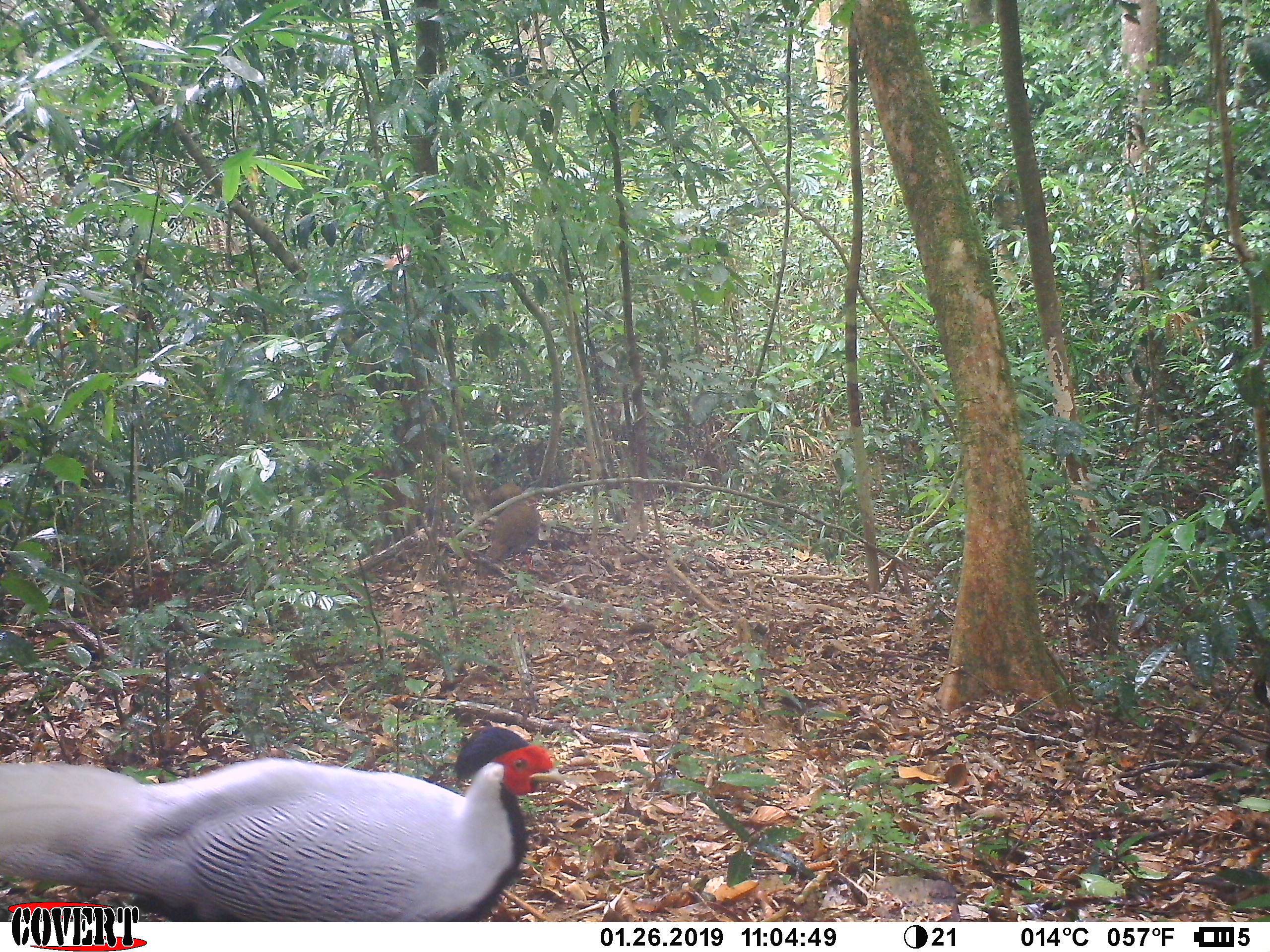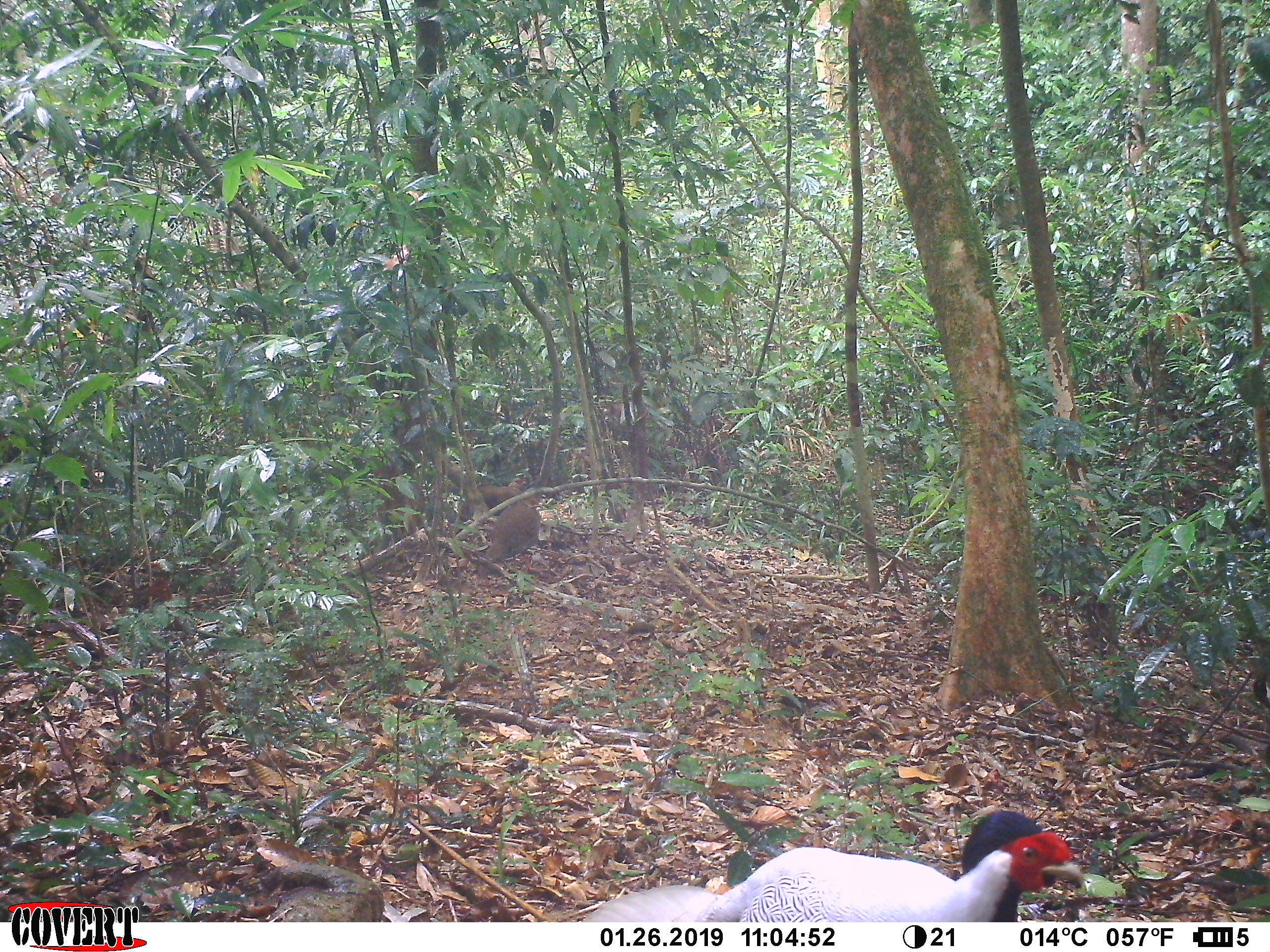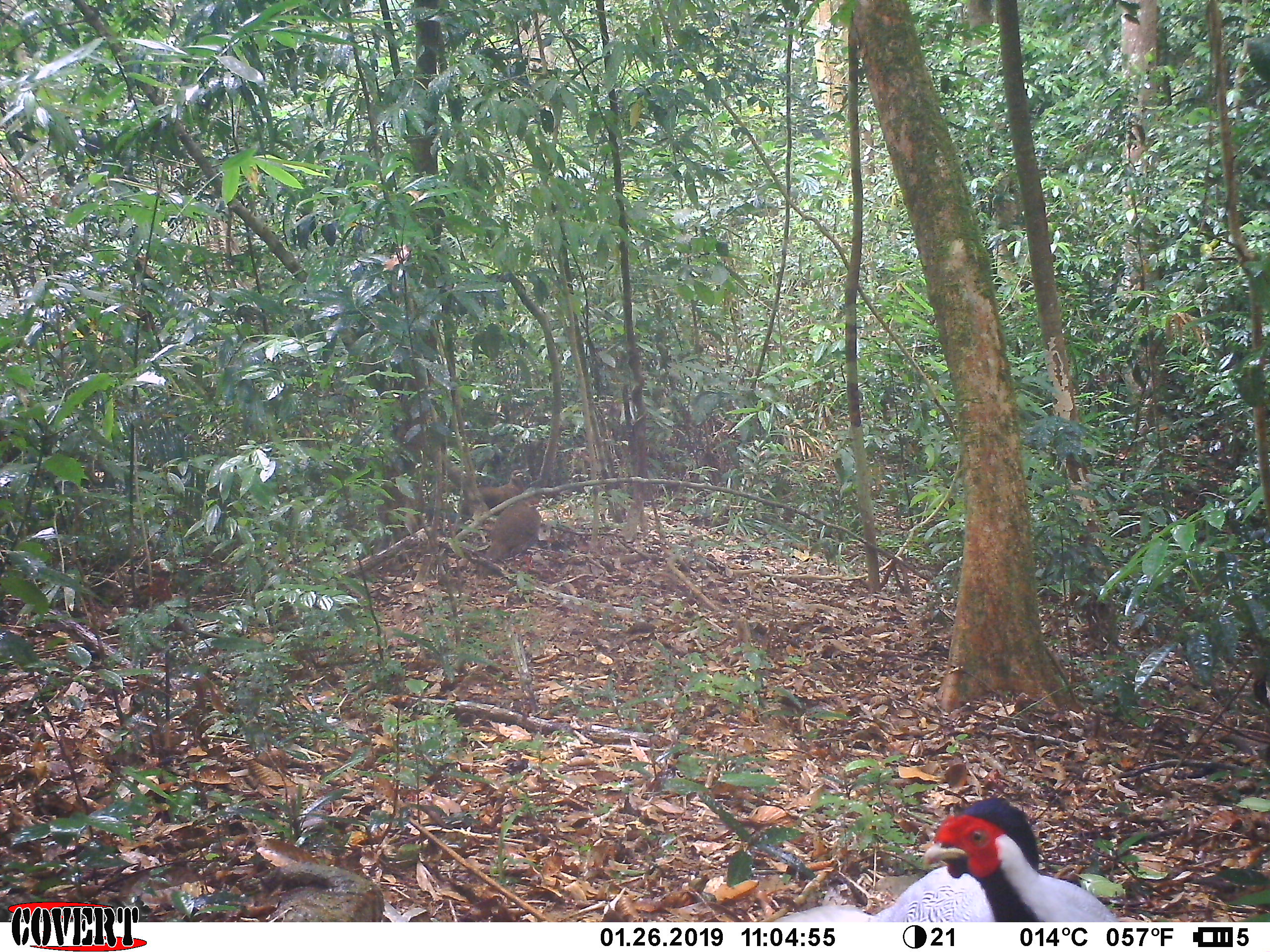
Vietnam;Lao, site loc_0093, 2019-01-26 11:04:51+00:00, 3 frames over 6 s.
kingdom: Animalia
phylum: Chordata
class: Aves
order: Galliformes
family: Phasianidae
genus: Lophura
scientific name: Lophura nycthemera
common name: silver pheasant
Silver pheasant (Lophura nycthemera). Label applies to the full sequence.